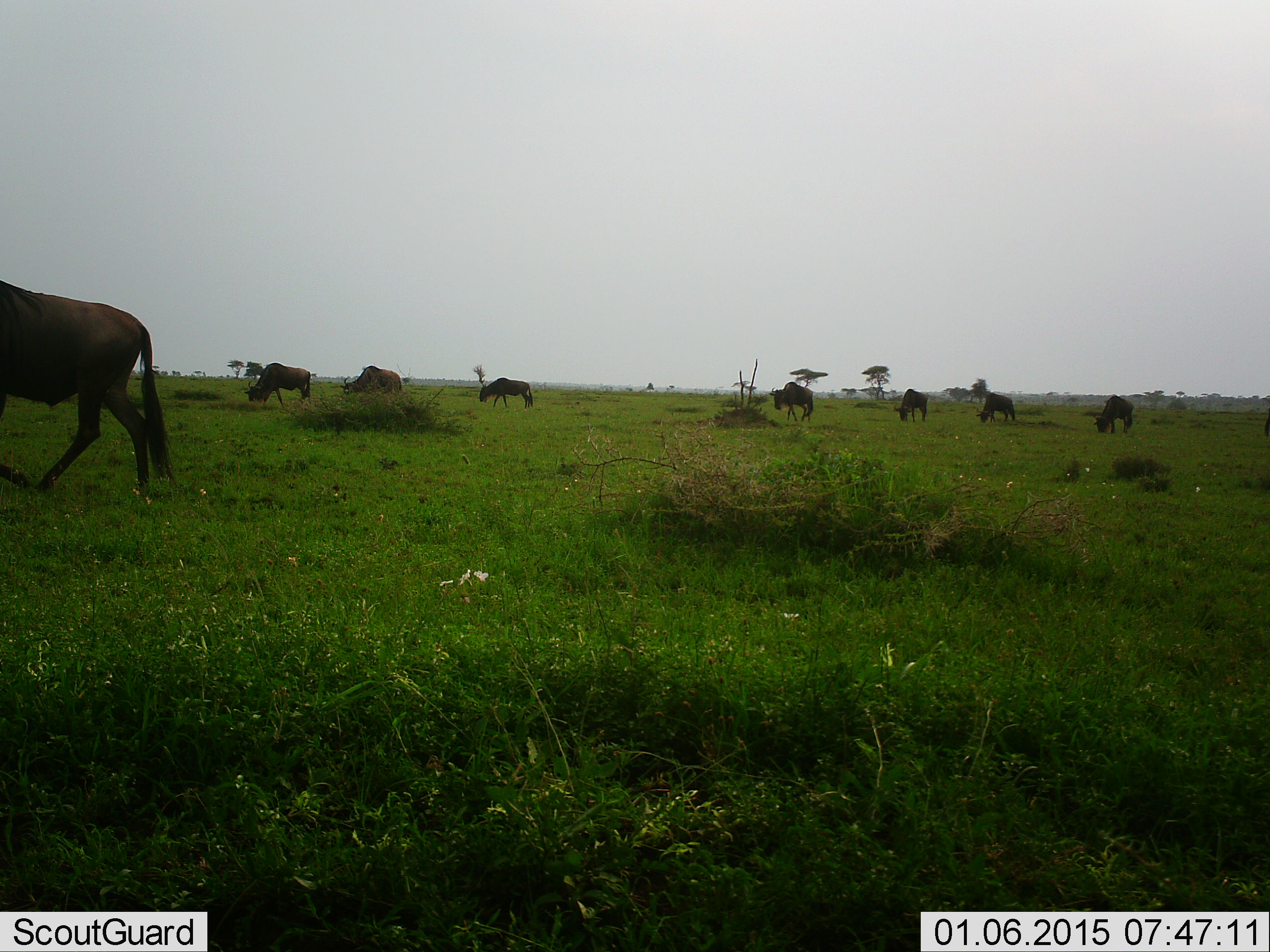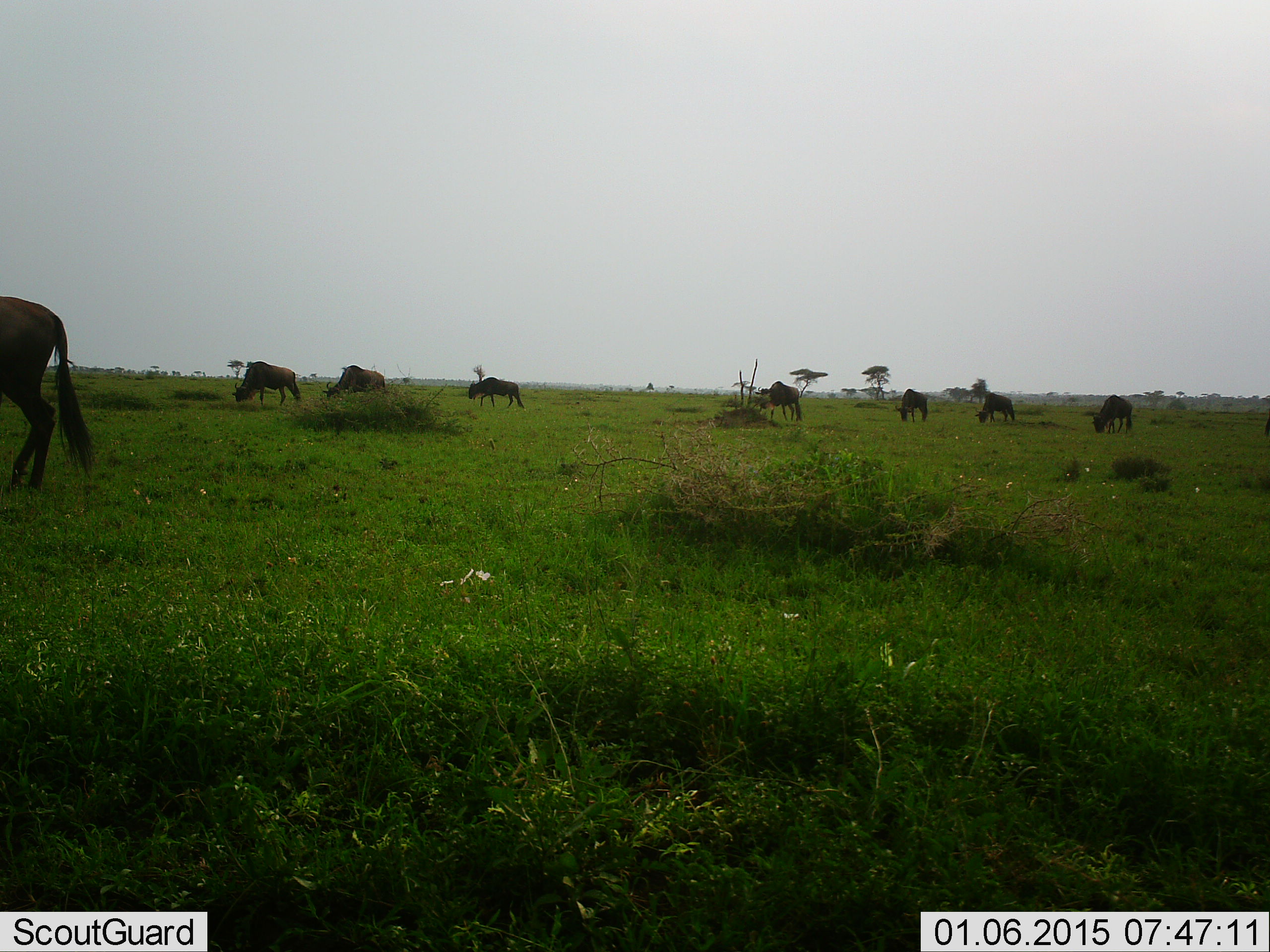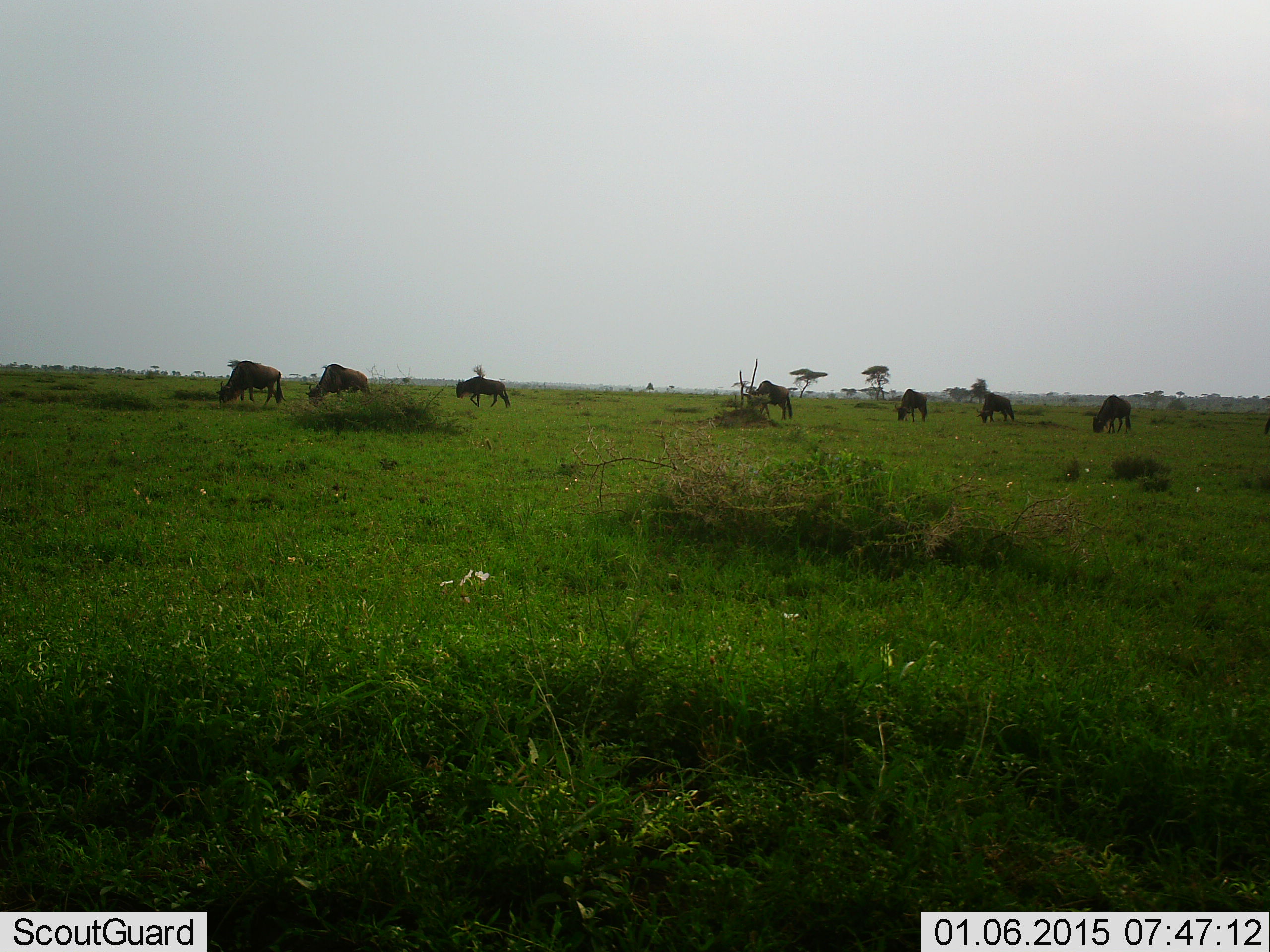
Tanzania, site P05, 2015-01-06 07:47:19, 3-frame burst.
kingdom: Animalia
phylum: Chordata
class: Mammalia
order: Artiodactyla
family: Bovidae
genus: Connochaetes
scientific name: Connochaetes taurinus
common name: blue wildebeest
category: wildebeest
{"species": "wildebeest (blue wildebeest) (Connochaetes taurinus)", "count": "8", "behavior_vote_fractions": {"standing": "30%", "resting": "0%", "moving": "60%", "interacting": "0%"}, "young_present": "0%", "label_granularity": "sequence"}